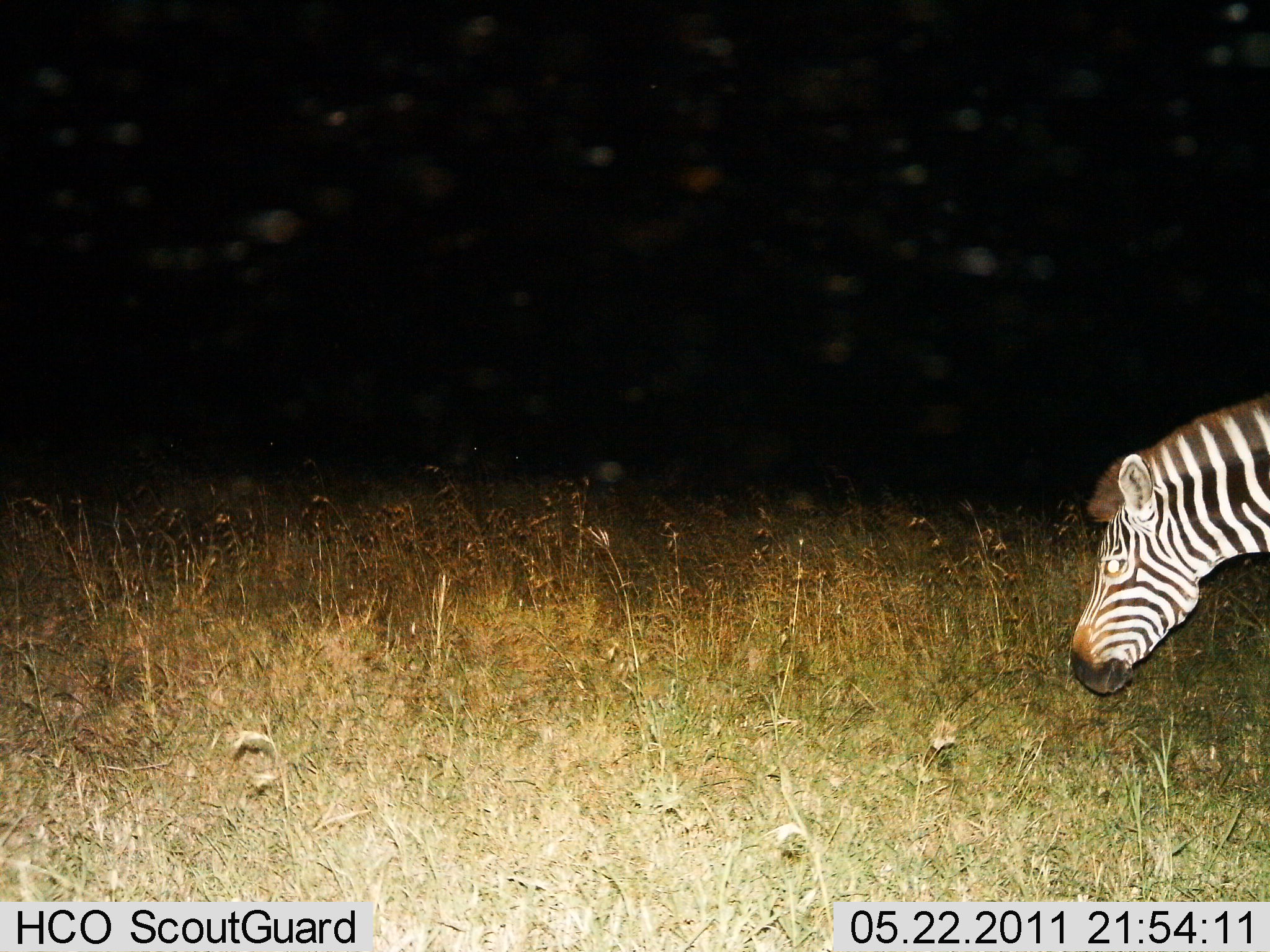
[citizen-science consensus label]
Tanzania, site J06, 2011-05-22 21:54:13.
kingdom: Animalia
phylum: Chordata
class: Mammalia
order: Perissodactyla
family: Equidae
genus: Equus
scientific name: Equus quagga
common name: plains zebra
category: zebra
Zebra (plains zebra) (Equus quagga), count 1. Behavior (volunteer vote fractions): standing 33%, resting 0%, moving 33%, interacting 0%. Young present (vote fraction): 0%. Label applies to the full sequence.